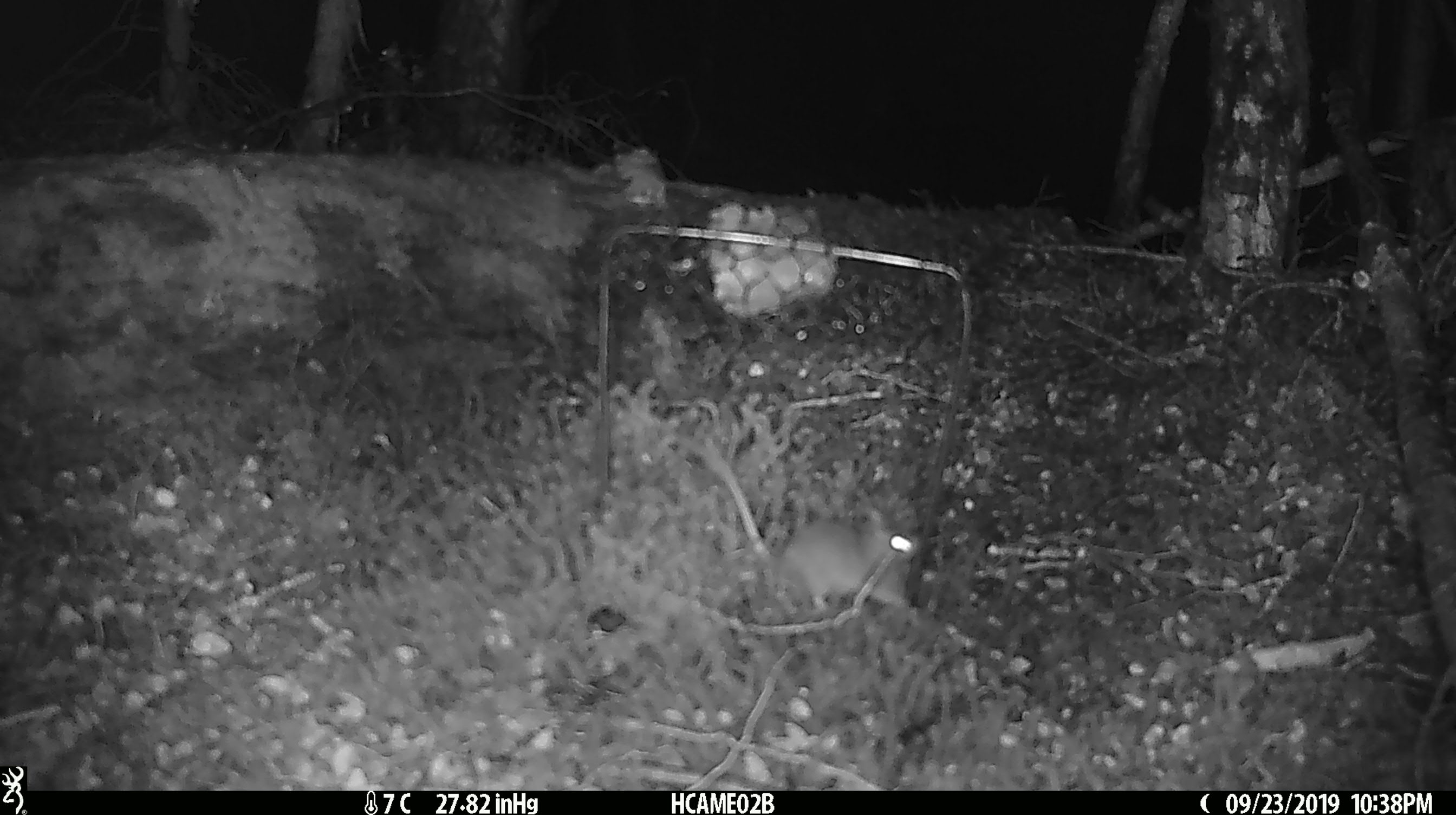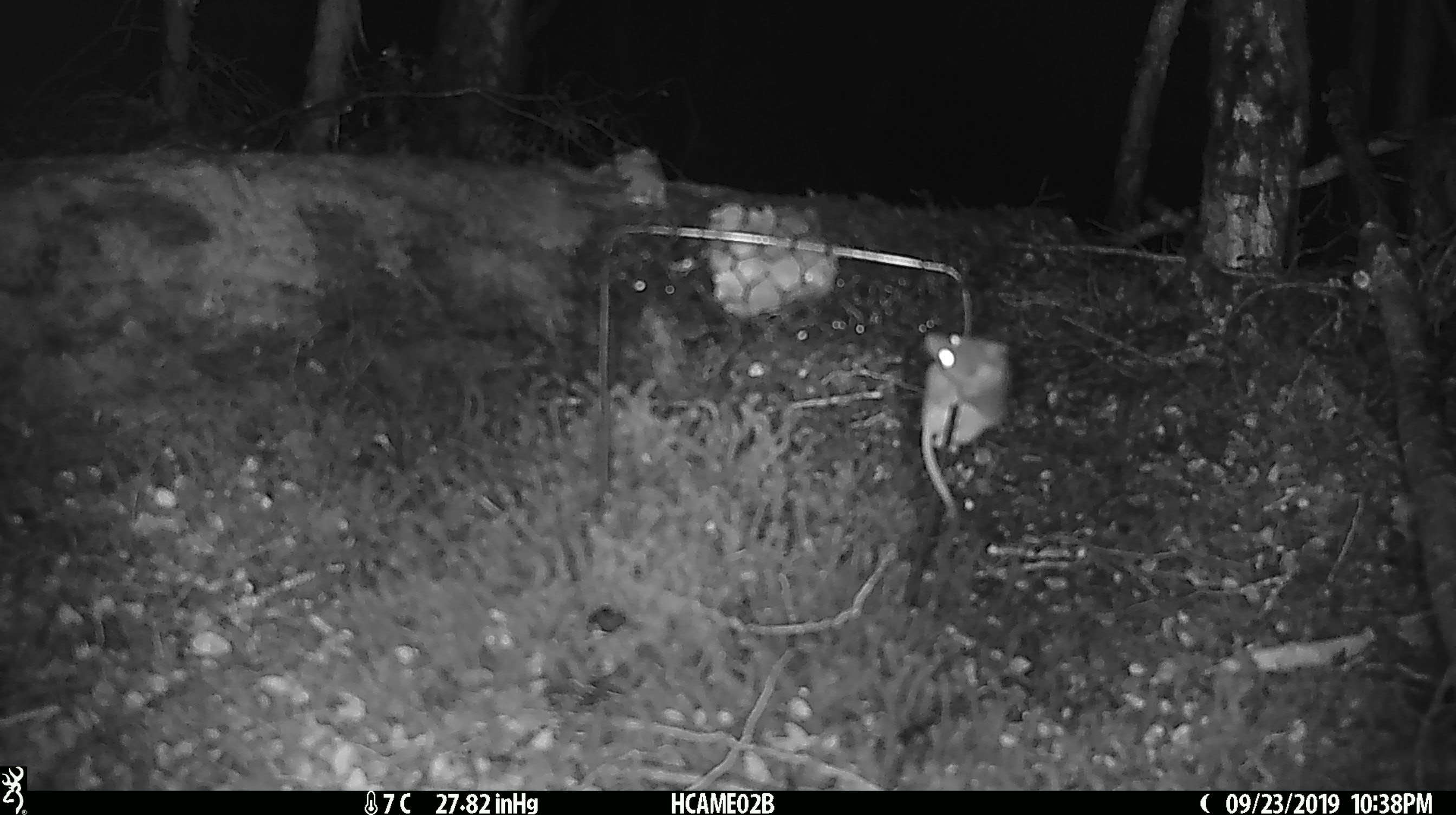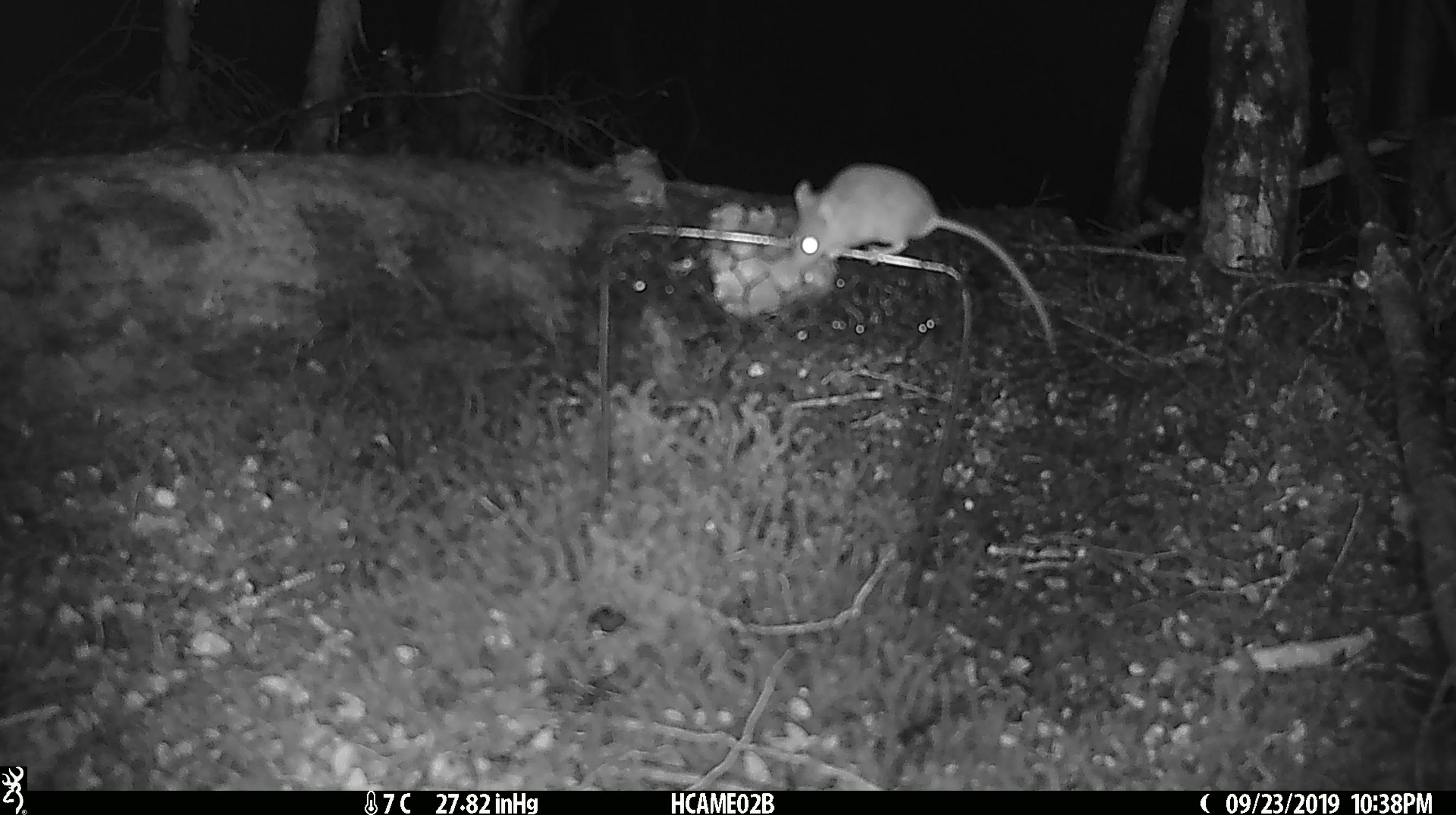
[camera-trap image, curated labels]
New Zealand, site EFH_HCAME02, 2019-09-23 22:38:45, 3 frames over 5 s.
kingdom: Animalia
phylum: Chordata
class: Mammalia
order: Rodentia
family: Muridae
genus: Mus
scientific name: Mus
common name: mouse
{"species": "mouse (Mus)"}